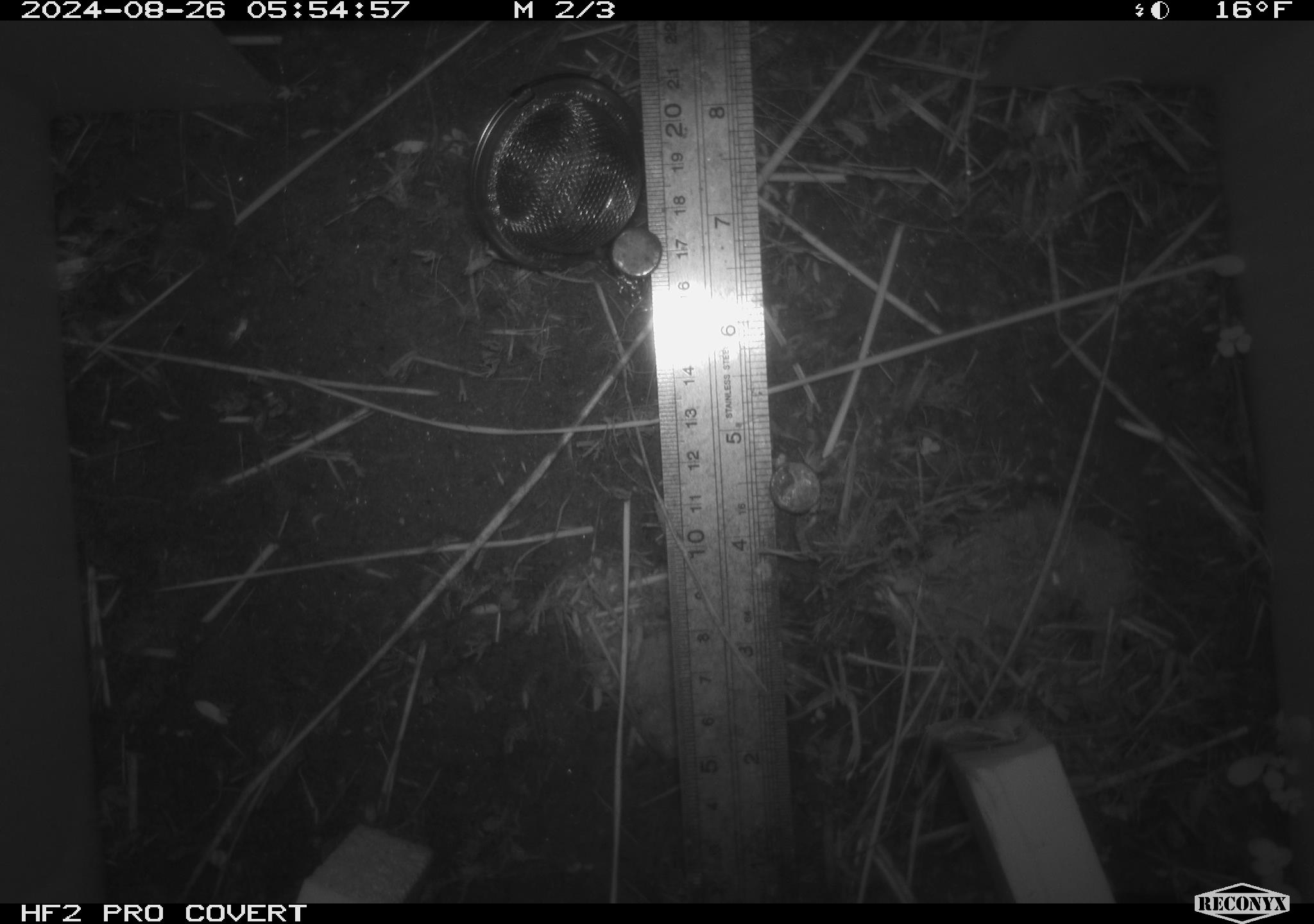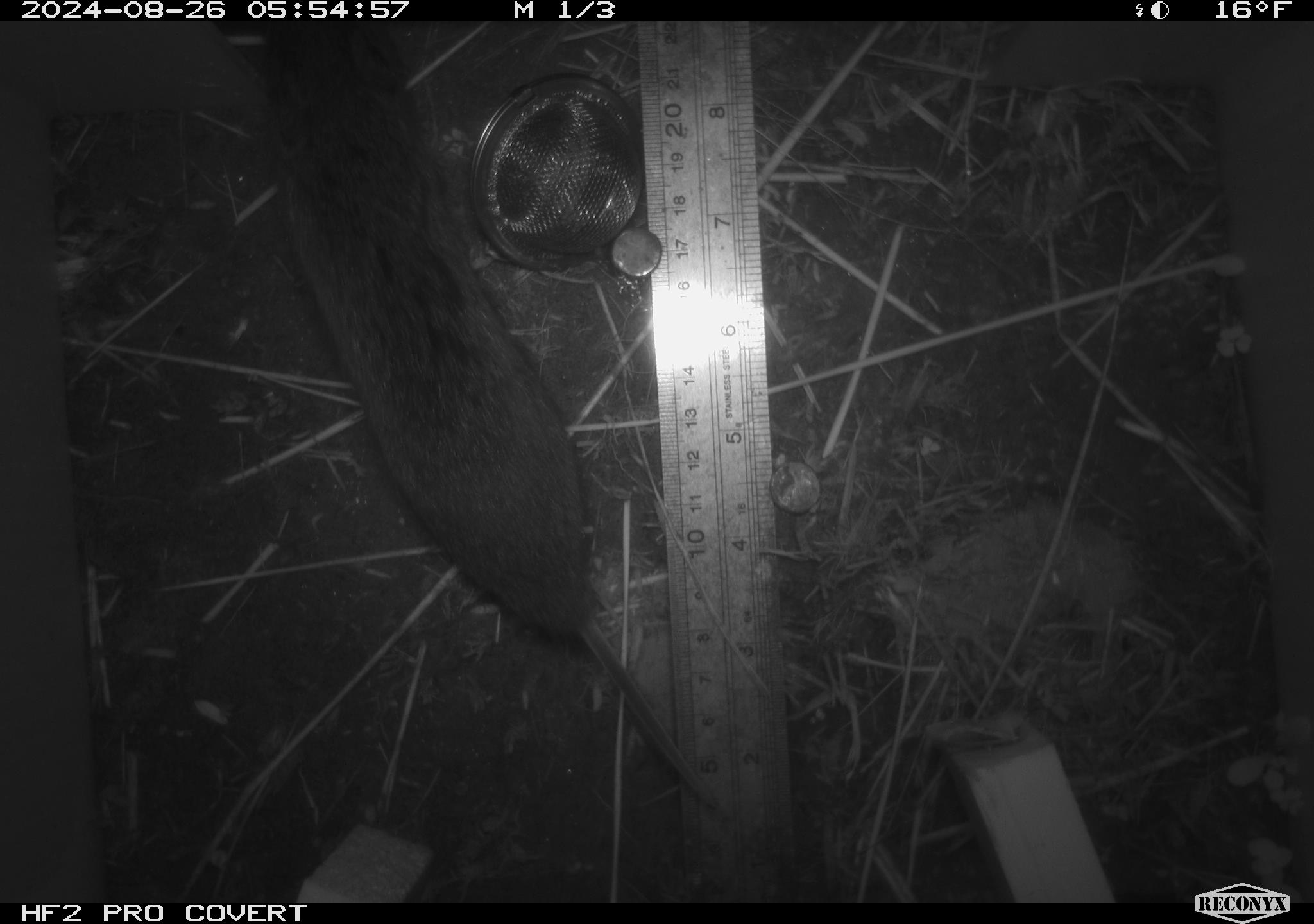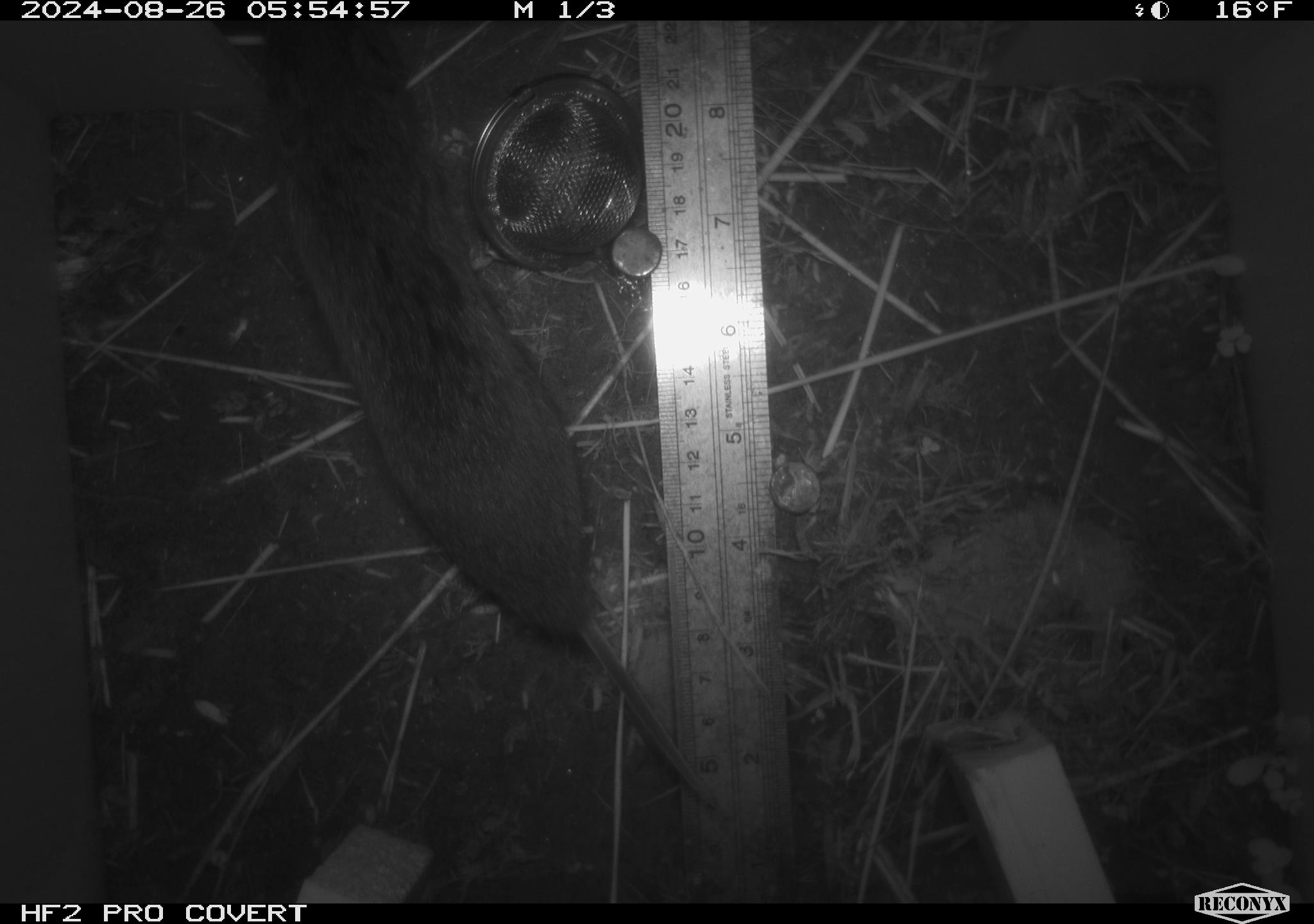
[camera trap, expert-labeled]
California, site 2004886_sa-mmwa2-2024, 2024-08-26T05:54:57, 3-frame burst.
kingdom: Animalia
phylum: Chordata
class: Mammalia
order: Rodentia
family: Cricetidae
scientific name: Arvicolinae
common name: voles, lemmings, and muskrats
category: arvicolinae subfamily